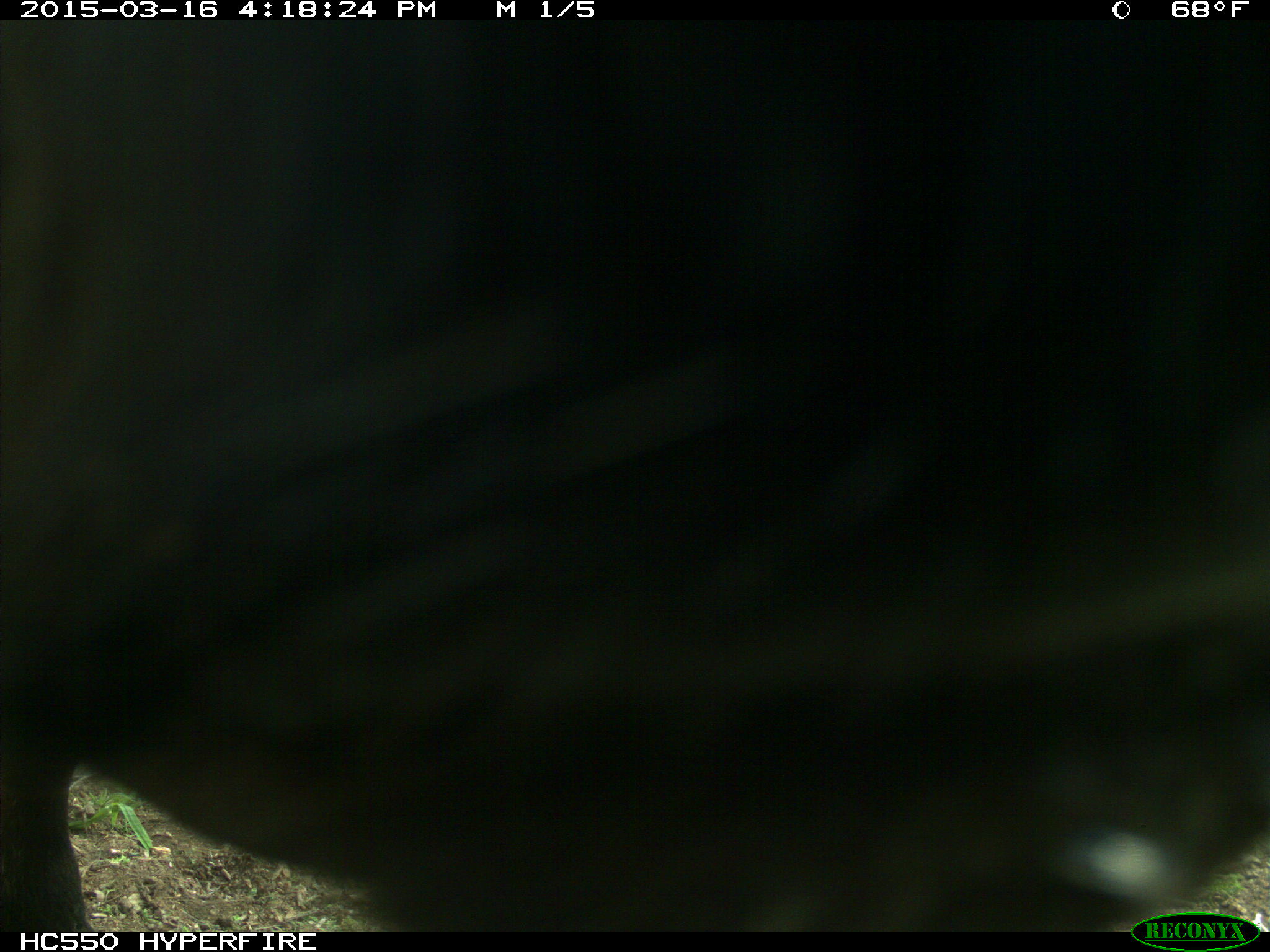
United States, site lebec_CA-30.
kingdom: Animalia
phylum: Chordata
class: Mammalia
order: Artiodactyla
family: Bovidae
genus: Bos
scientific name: Bos taurus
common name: domestic cow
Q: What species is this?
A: Bos taurus (domestic cow).